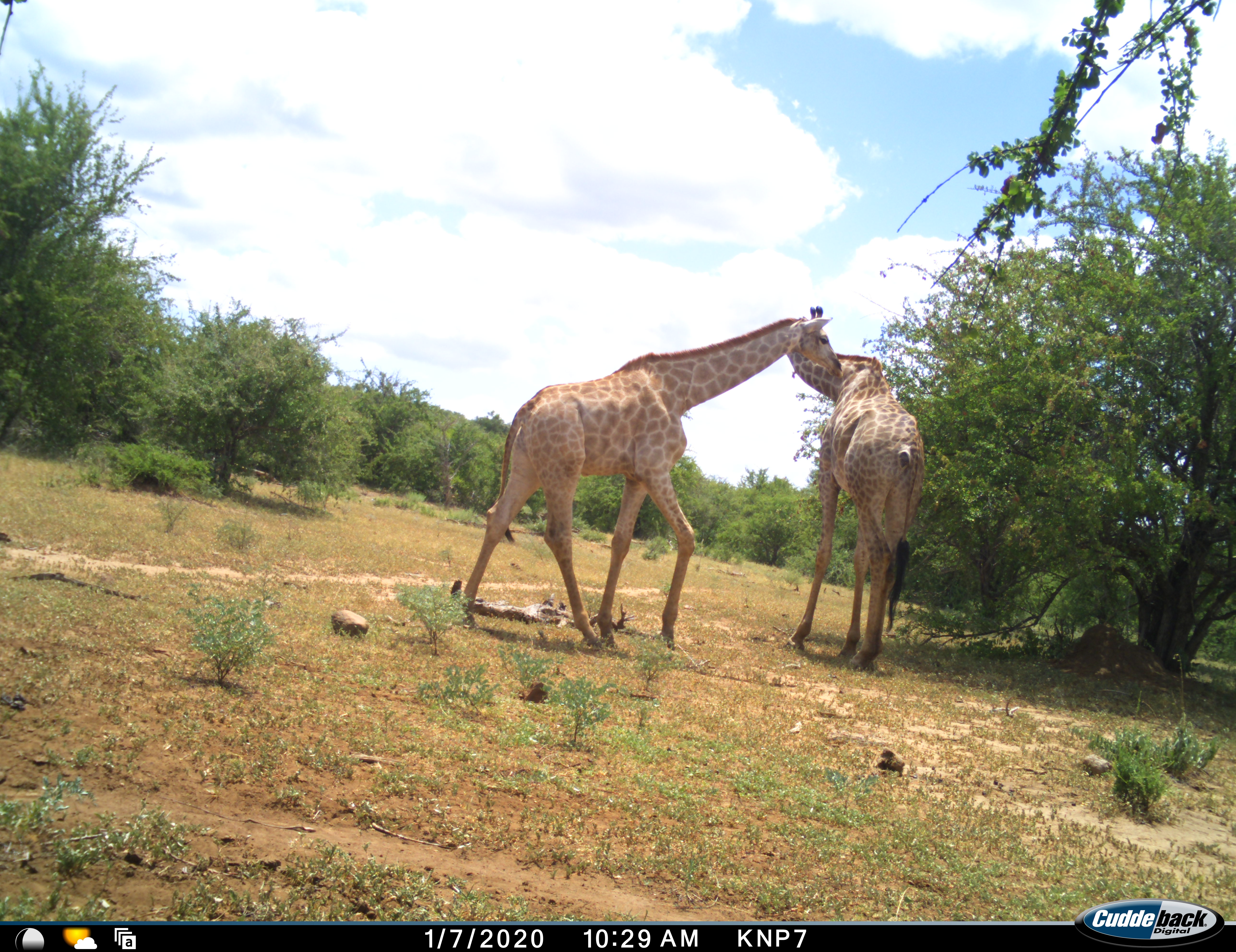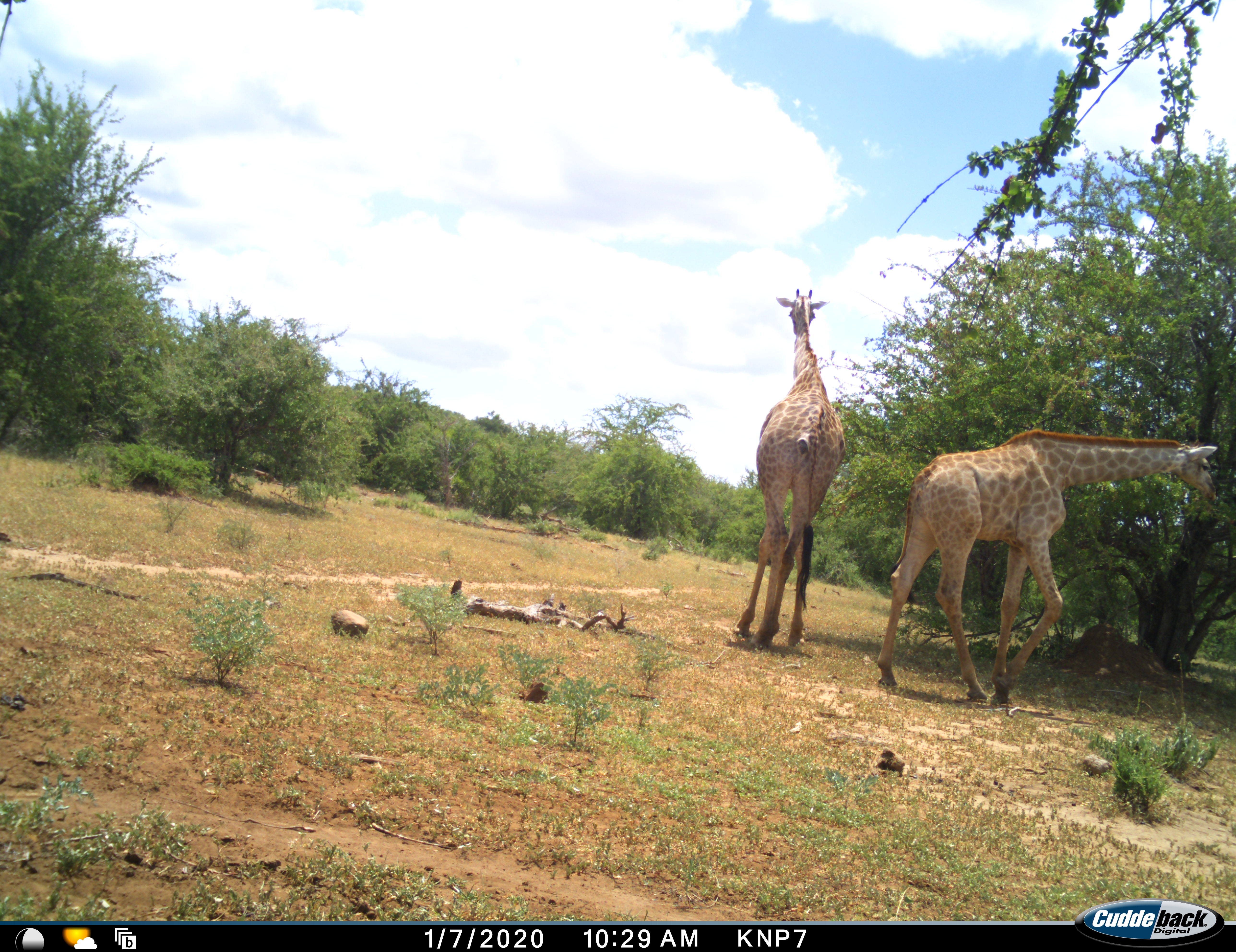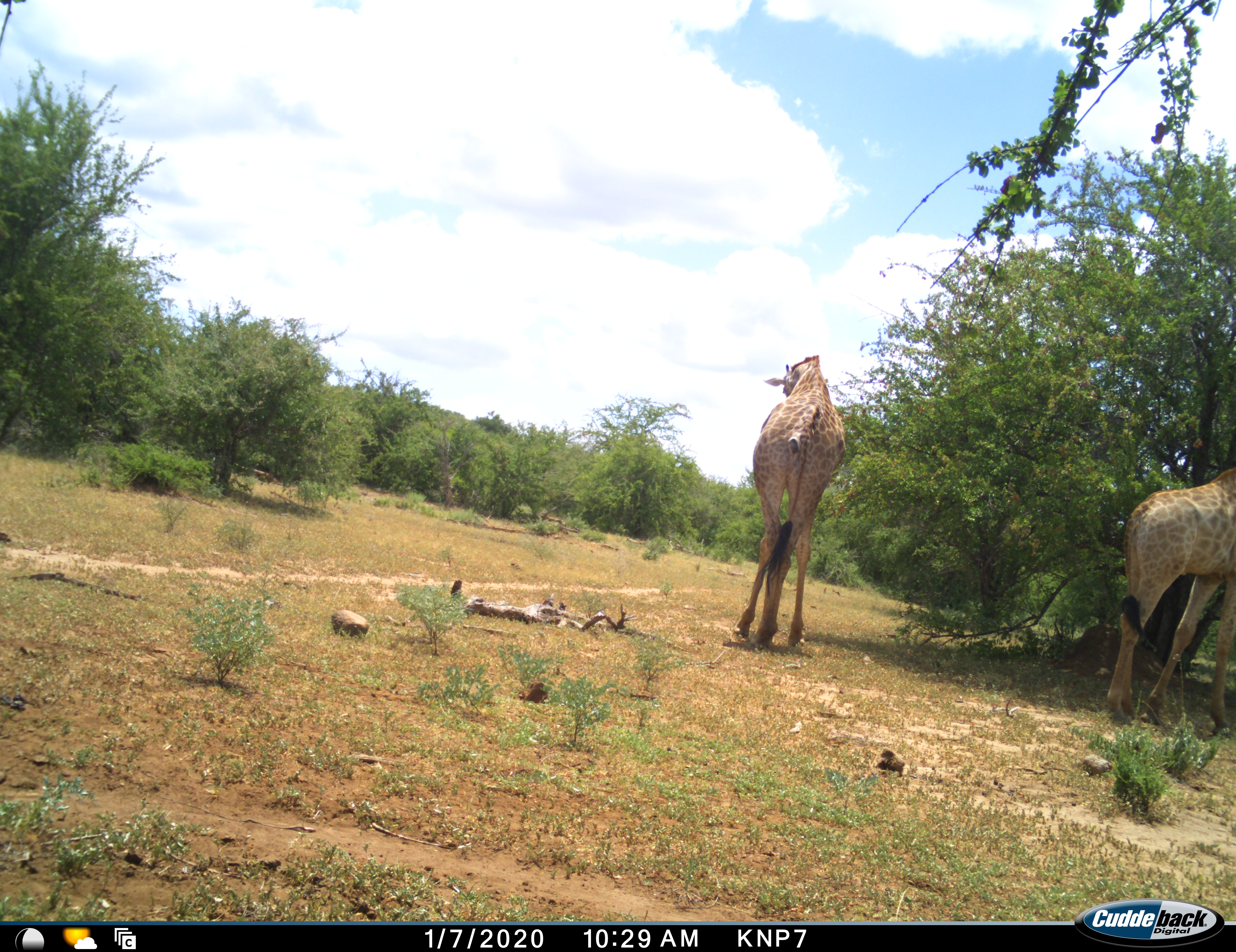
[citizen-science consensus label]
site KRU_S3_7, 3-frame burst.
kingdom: Animalia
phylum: Chordata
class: Mammalia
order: Artiodactyla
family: Giraffidae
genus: Giraffa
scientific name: Giraffa camelopardalis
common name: giraffe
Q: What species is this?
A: Giraffe (Giraffa camelopardalis).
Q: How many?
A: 2.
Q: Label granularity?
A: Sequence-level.